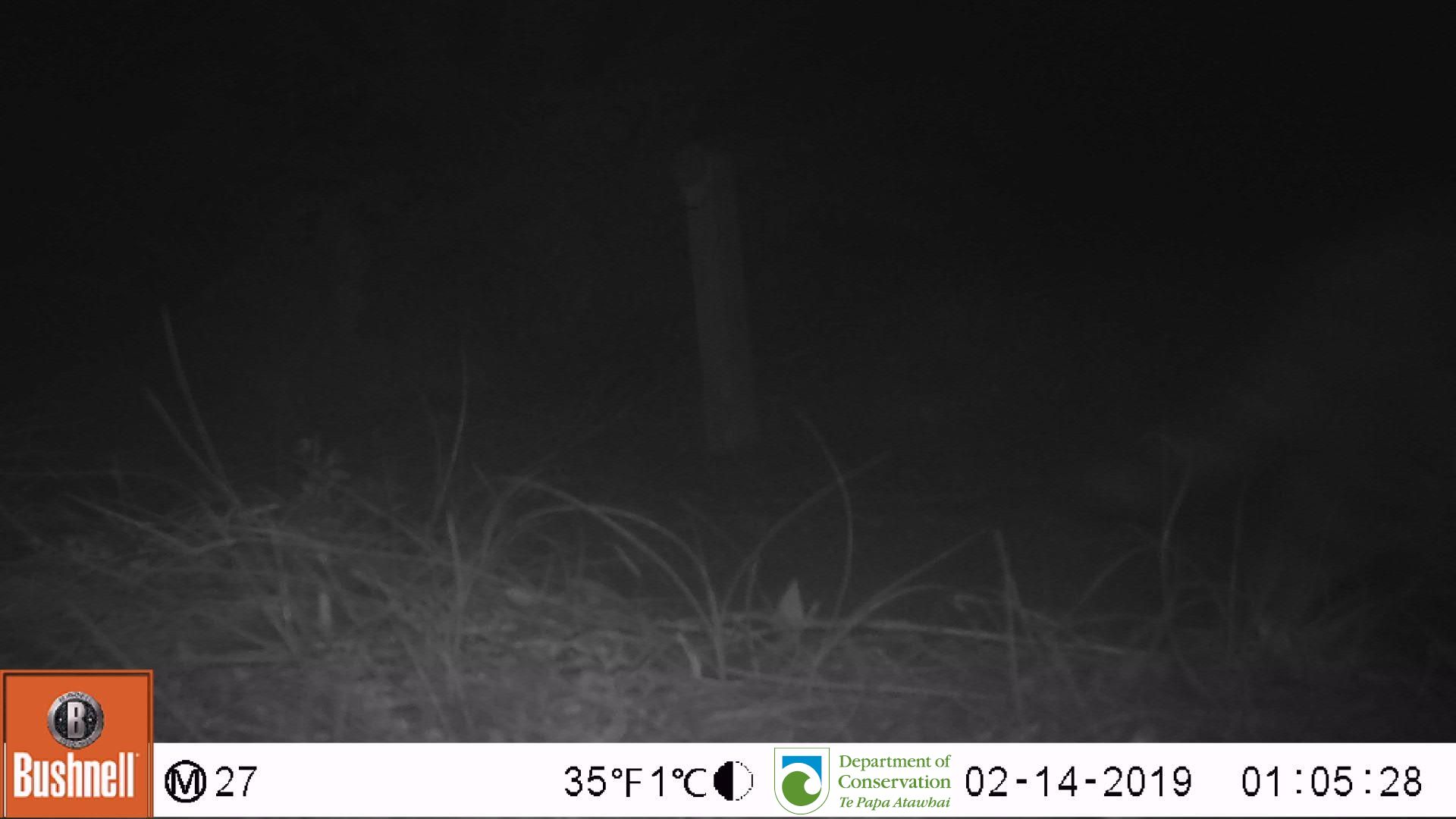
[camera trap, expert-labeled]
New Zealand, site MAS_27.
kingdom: Animalia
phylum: Chordata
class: Mammalia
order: Carnivora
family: Felidae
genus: Felis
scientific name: Felis catus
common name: domestic cat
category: cat